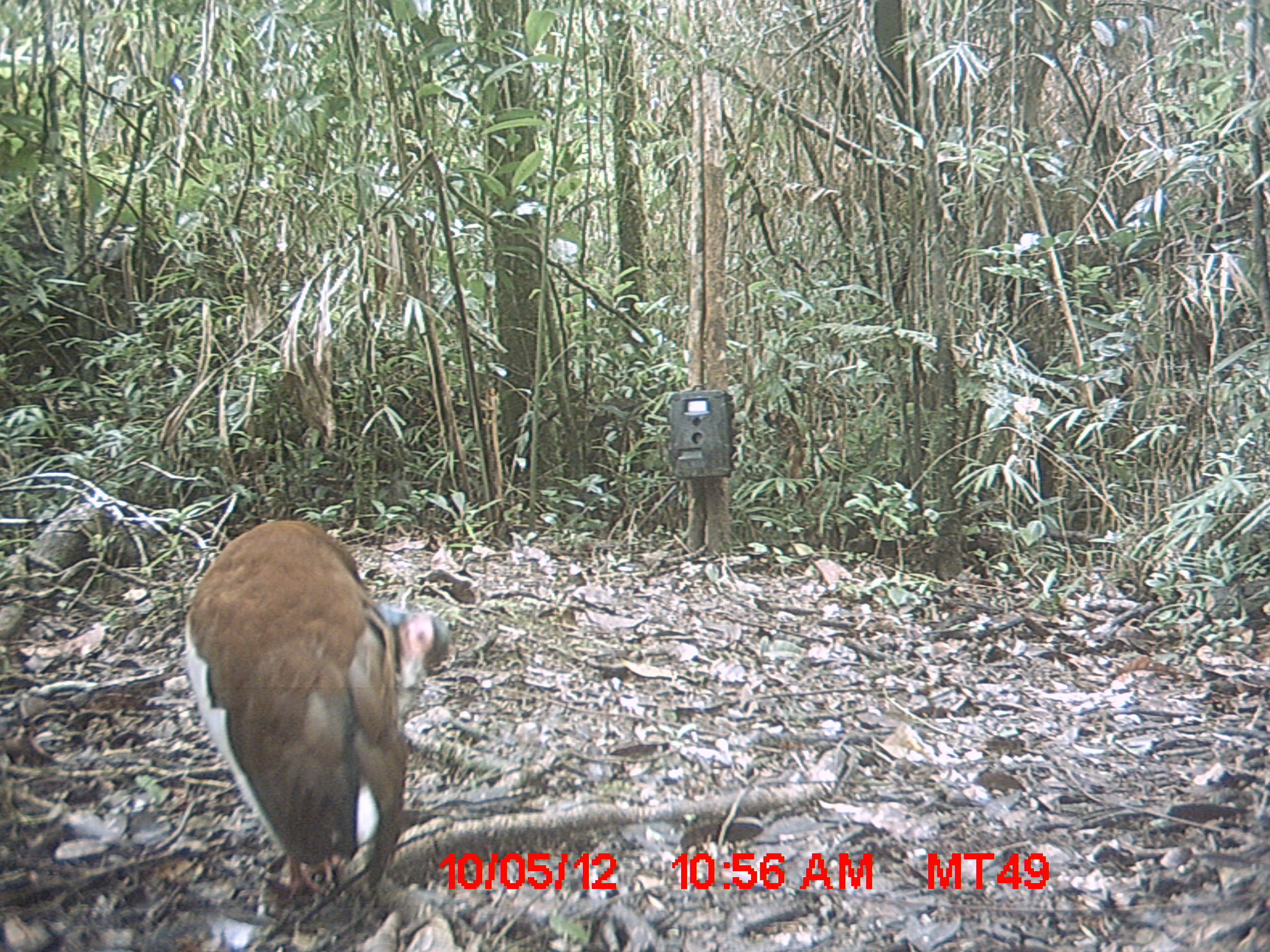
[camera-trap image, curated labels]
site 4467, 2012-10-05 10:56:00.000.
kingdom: Animalia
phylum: Chordata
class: Aves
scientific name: Aves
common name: bird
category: unknown bird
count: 1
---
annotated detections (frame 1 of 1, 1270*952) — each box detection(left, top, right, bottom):
unknown bird: detection(182, 518, 450, 901)